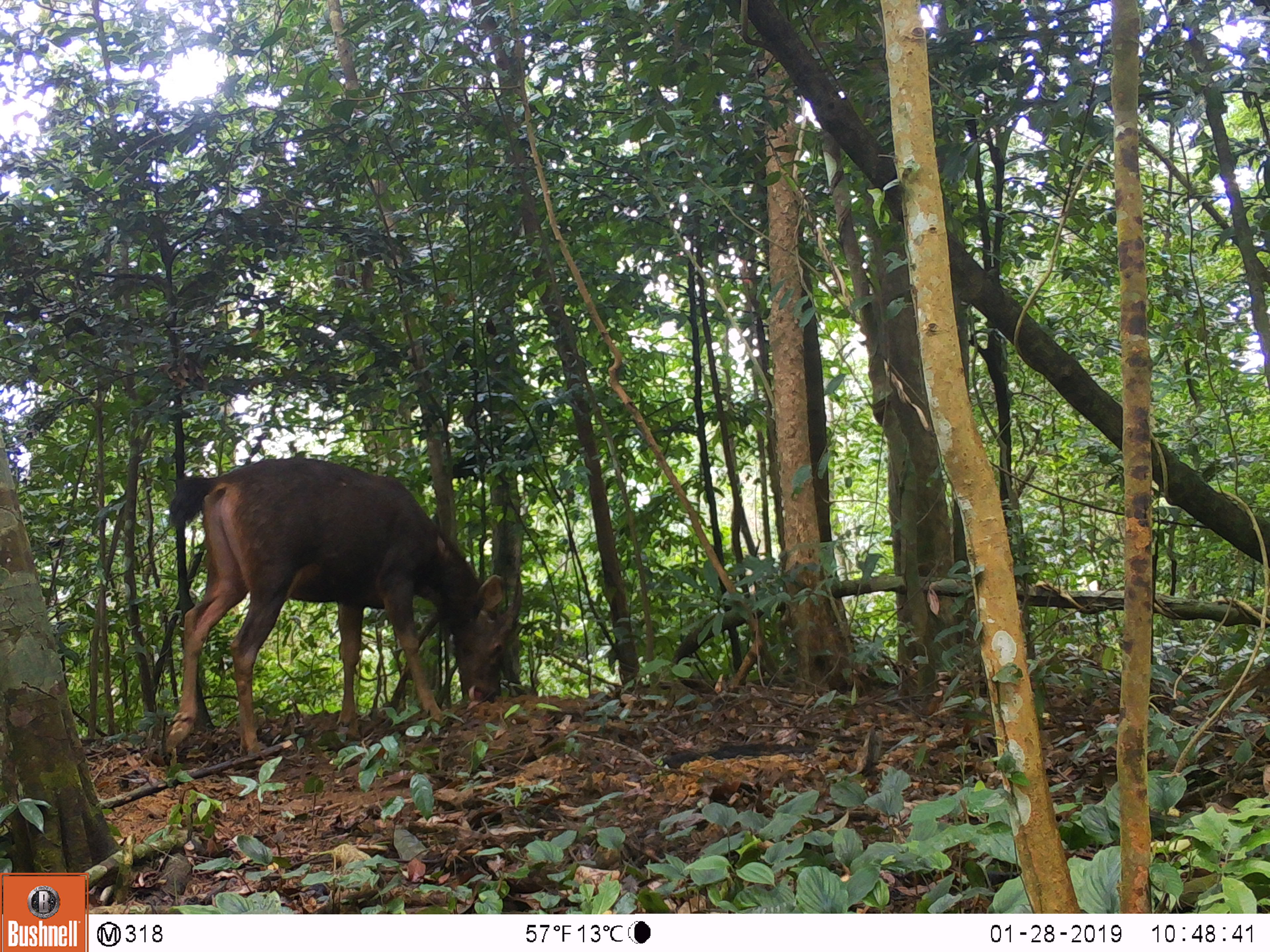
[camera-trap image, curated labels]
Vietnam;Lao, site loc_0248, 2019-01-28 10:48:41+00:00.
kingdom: Animalia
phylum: Chordata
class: Mammalia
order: Artiodactyla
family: Cervidae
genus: Rusa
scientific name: Rusa unicolor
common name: sambar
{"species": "sambar (Rusa unicolor)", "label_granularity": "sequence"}